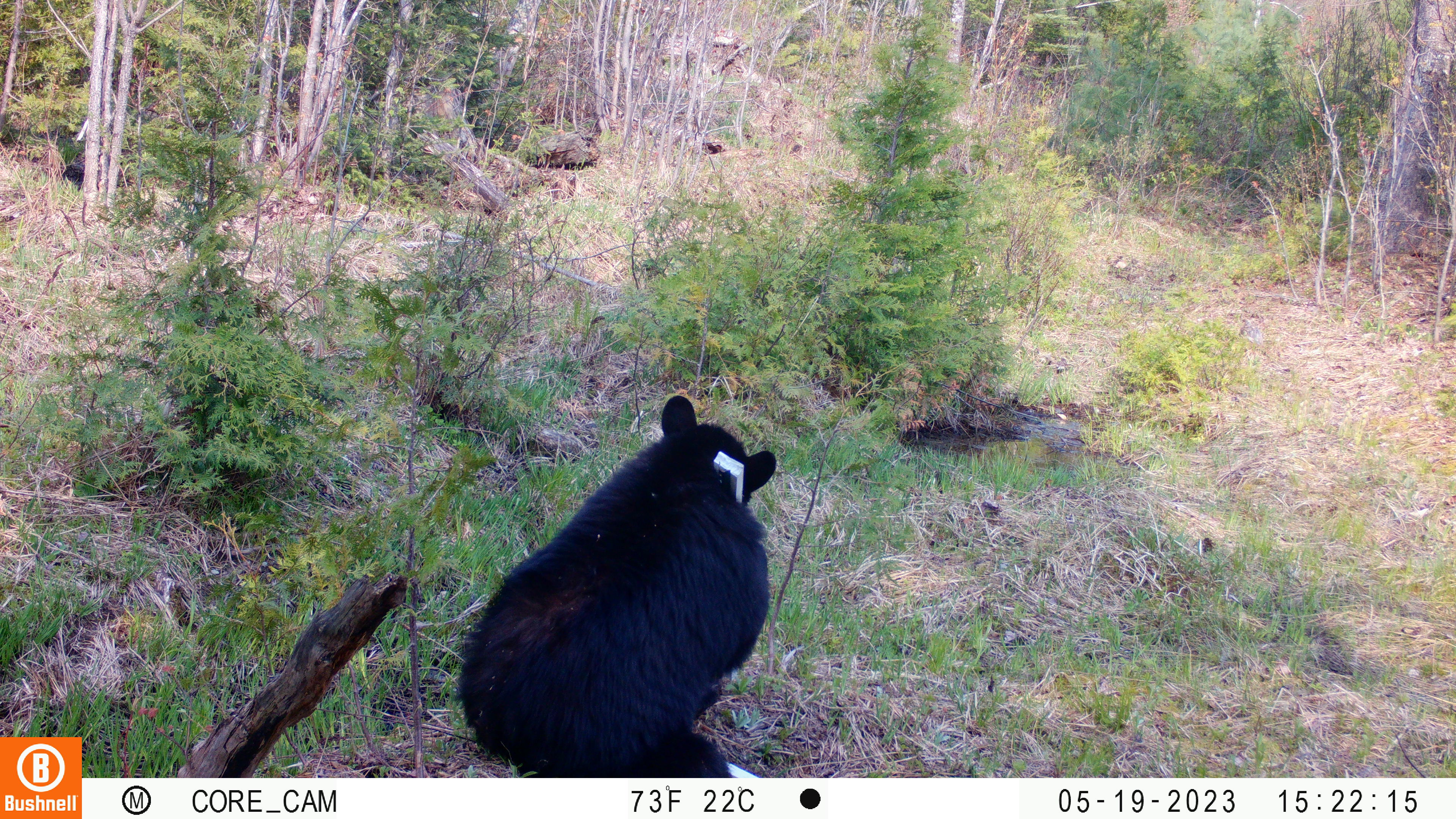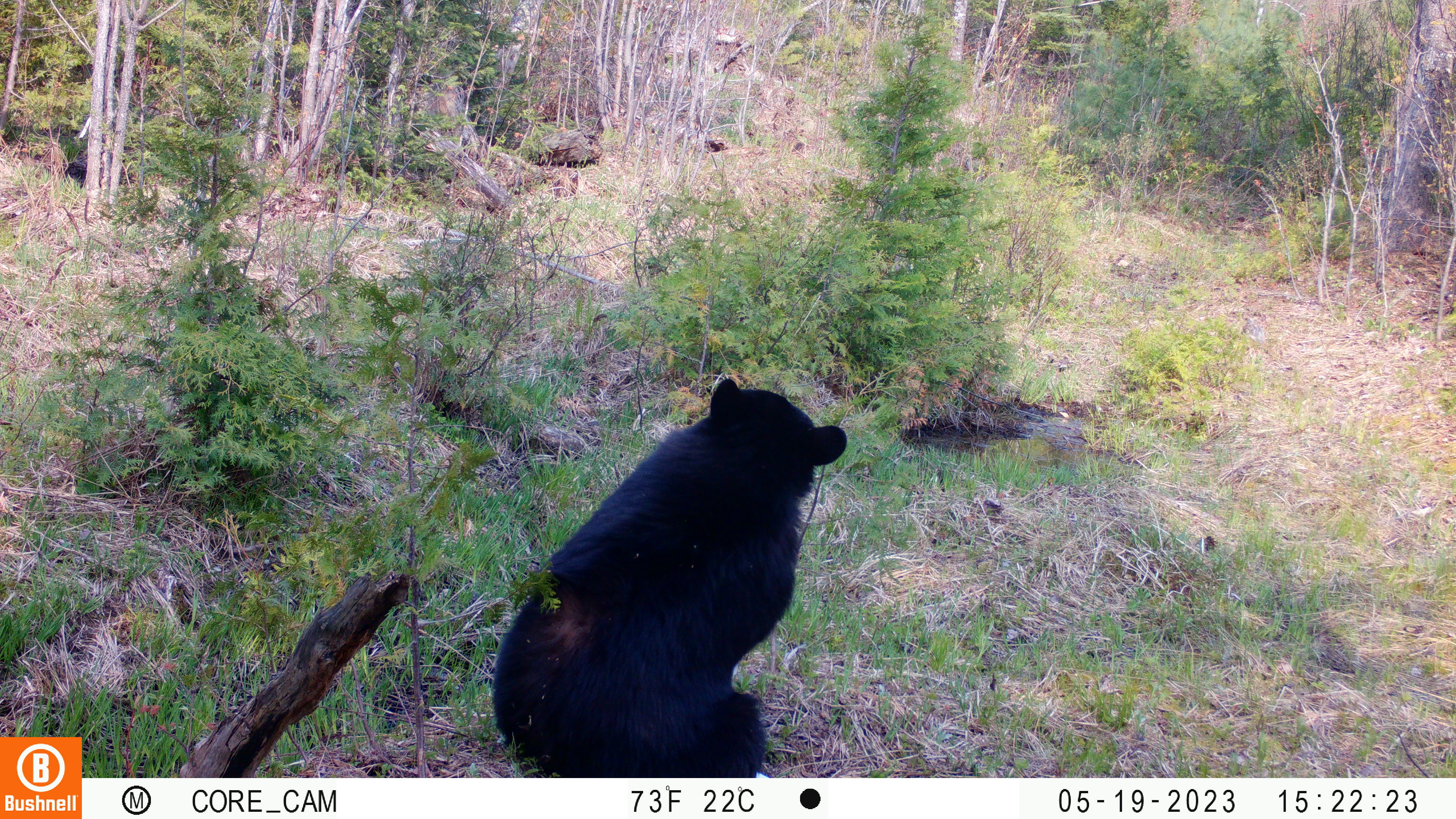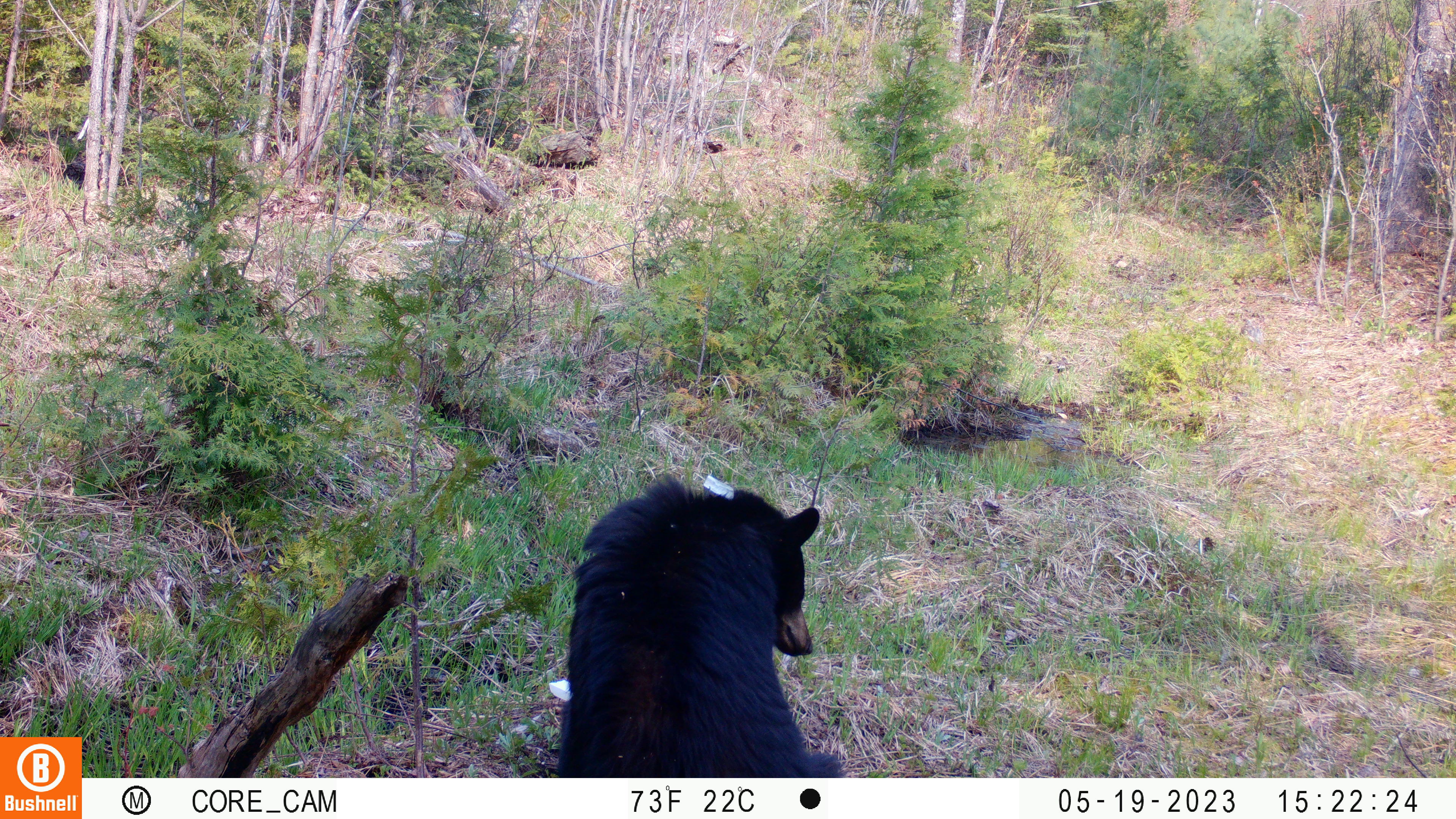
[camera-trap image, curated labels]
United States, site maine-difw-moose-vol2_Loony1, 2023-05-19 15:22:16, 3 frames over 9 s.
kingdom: Animalia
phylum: Chordata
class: Mammalia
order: Carnivora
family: Ursidae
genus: Ursus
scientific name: Ursus americanus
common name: black bear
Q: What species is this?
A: Black bear (Ursus americanus).